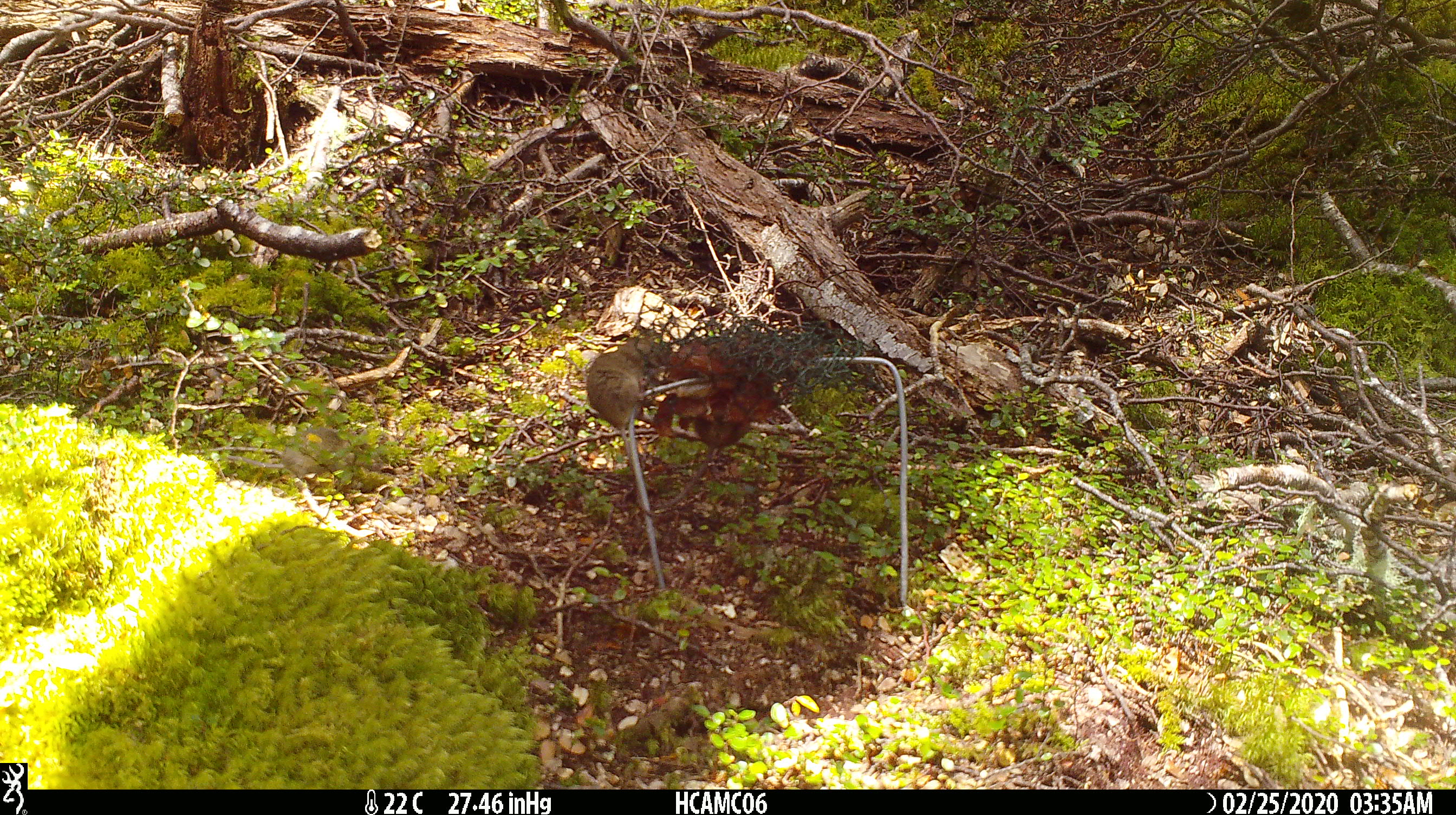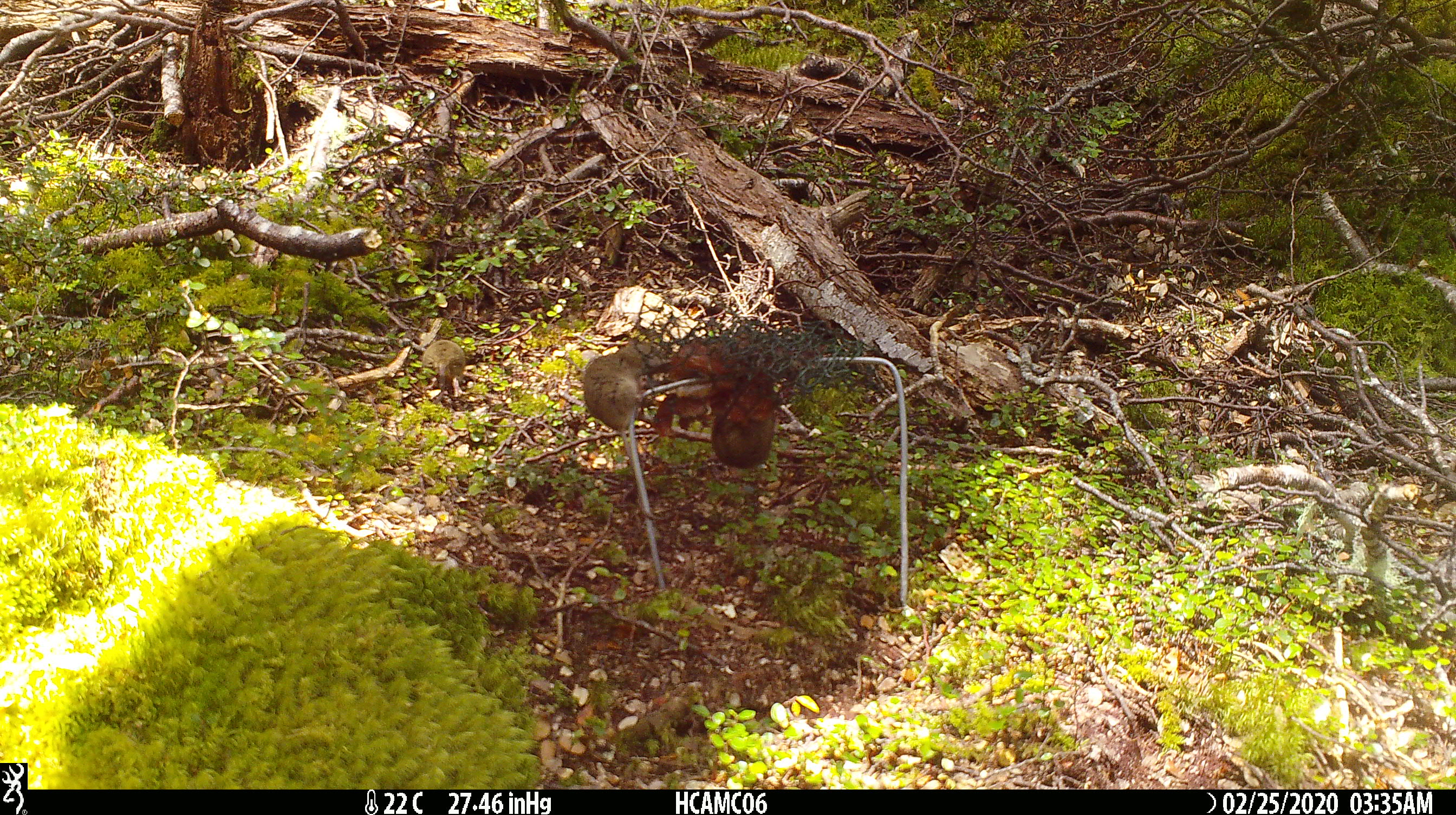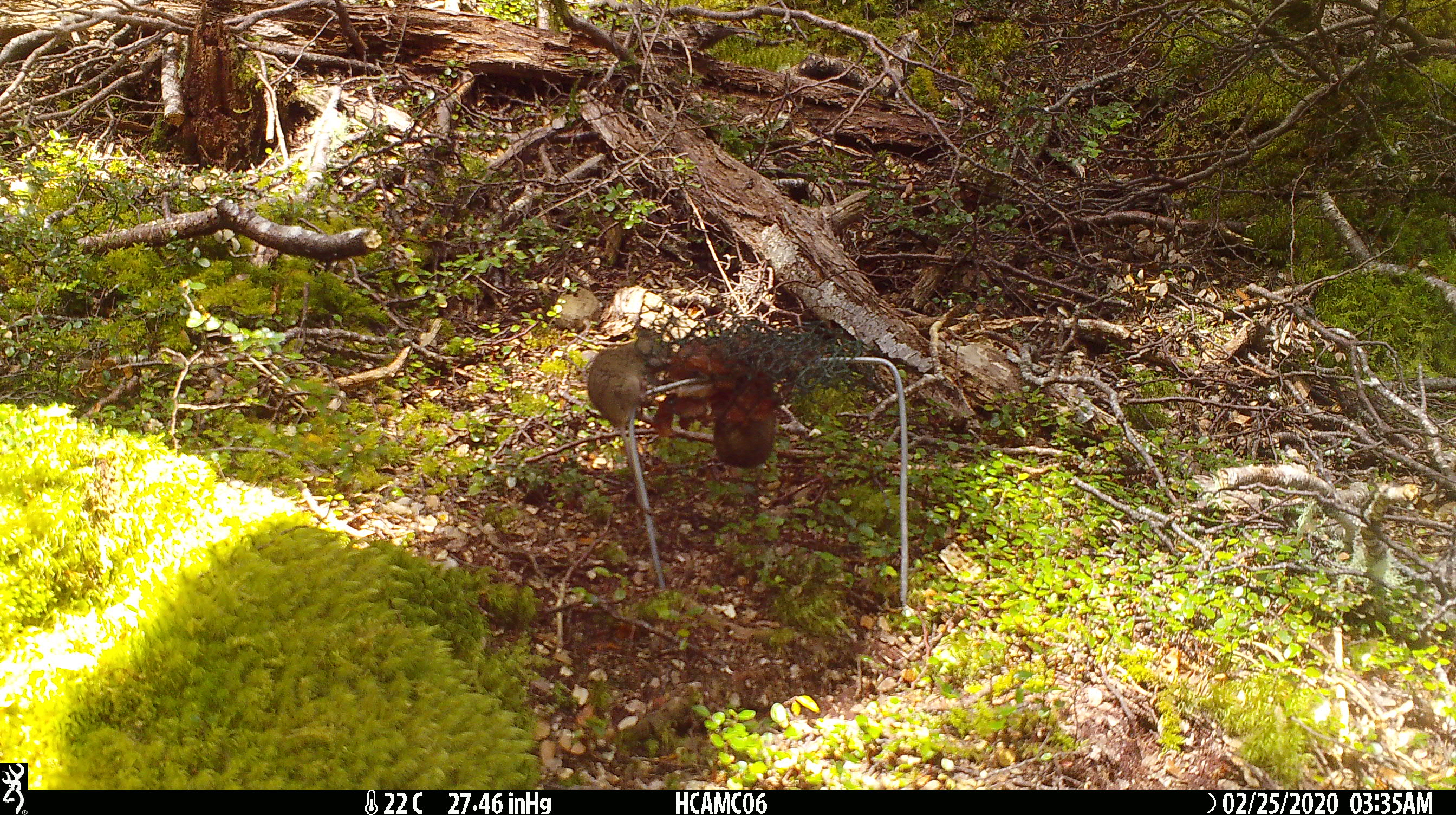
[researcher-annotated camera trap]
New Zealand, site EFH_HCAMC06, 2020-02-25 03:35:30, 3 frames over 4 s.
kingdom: Animalia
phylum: Chordata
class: Mammalia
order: Rodentia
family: Muridae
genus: Mus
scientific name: Mus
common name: mouse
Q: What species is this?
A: Mouse (Mus).